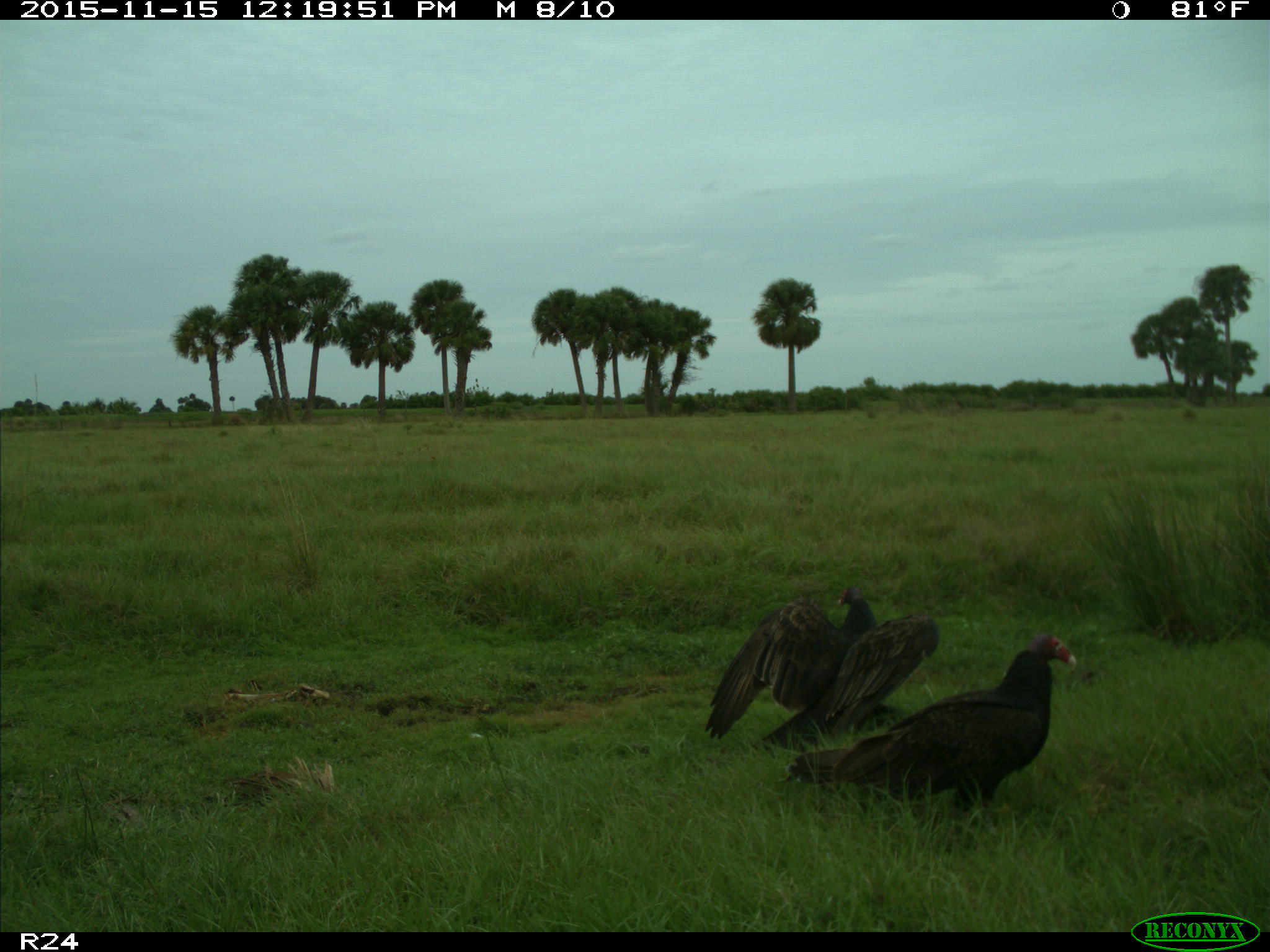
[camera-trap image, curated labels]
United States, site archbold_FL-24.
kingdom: Animalia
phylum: Chordata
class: Aves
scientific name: Aves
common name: birds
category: unidentified bird